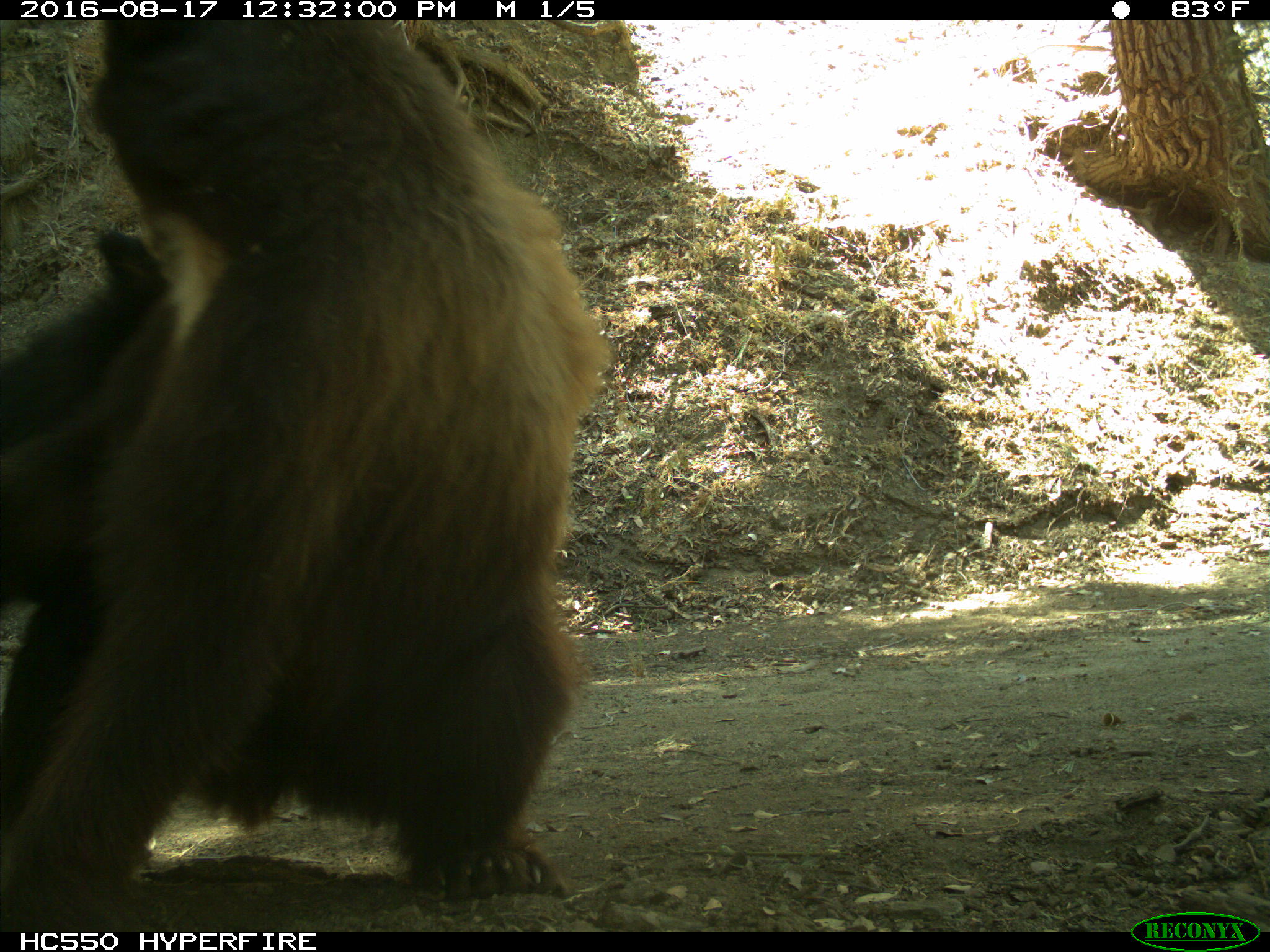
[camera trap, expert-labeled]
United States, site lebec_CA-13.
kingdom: Animalia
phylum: Chordata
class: Mammalia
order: Carnivora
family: Ursidae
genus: Ursus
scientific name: Ursus americanus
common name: american black bear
Ursus americanus (american black bear).